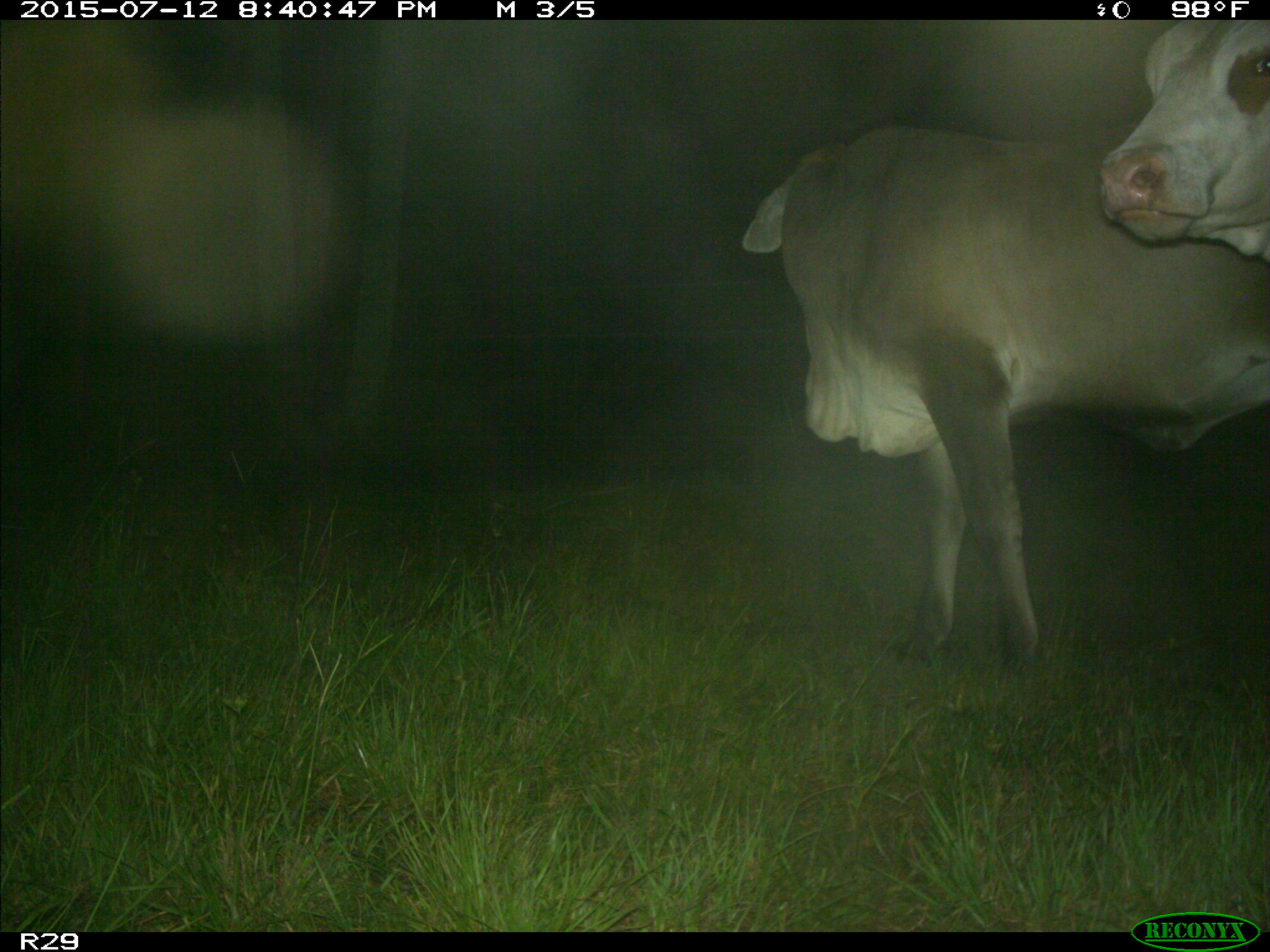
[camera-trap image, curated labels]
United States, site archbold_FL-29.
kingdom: Animalia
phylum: Chordata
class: Mammalia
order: Artiodactyla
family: Bovidae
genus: Bos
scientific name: Bos taurus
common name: domestic cow